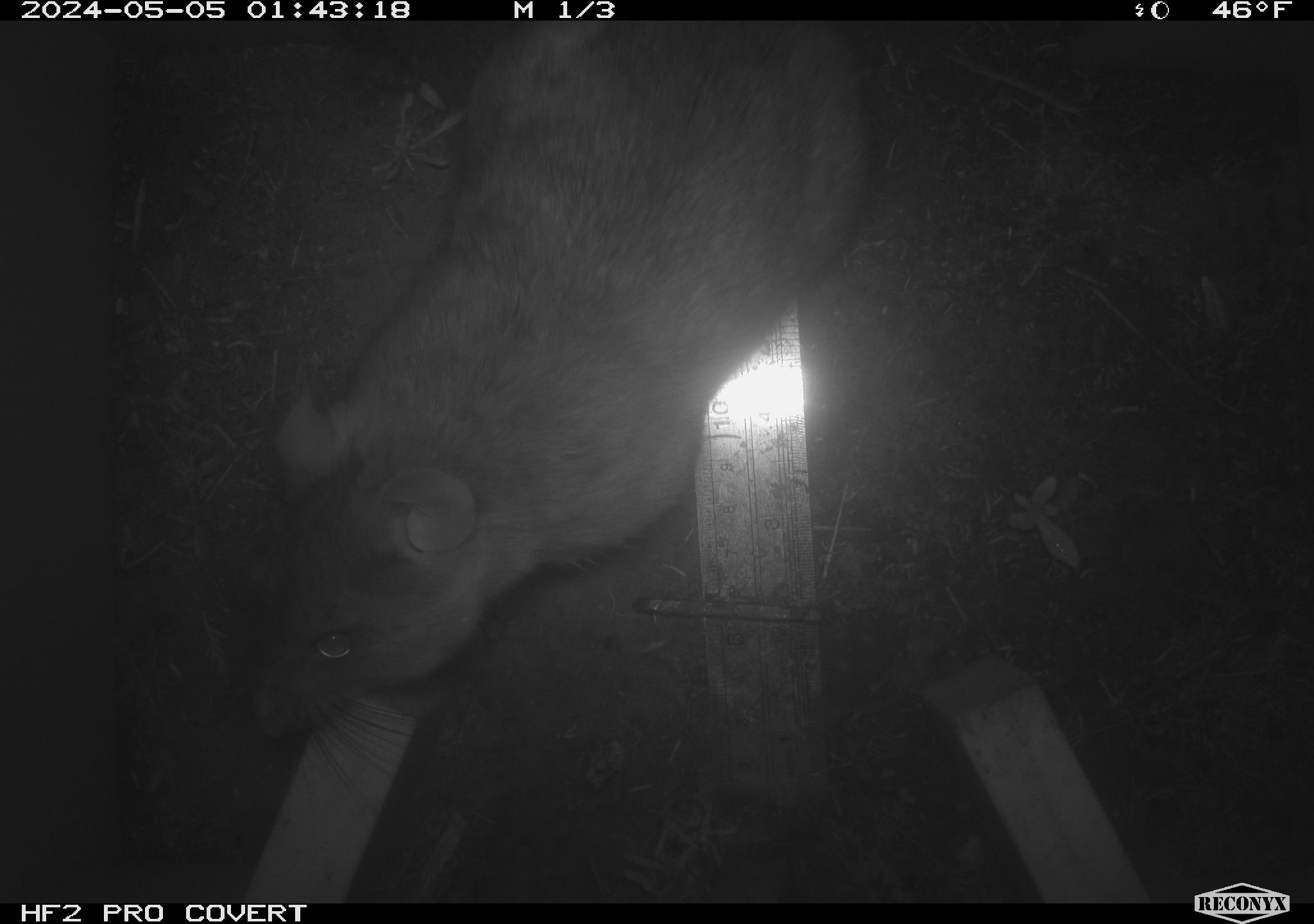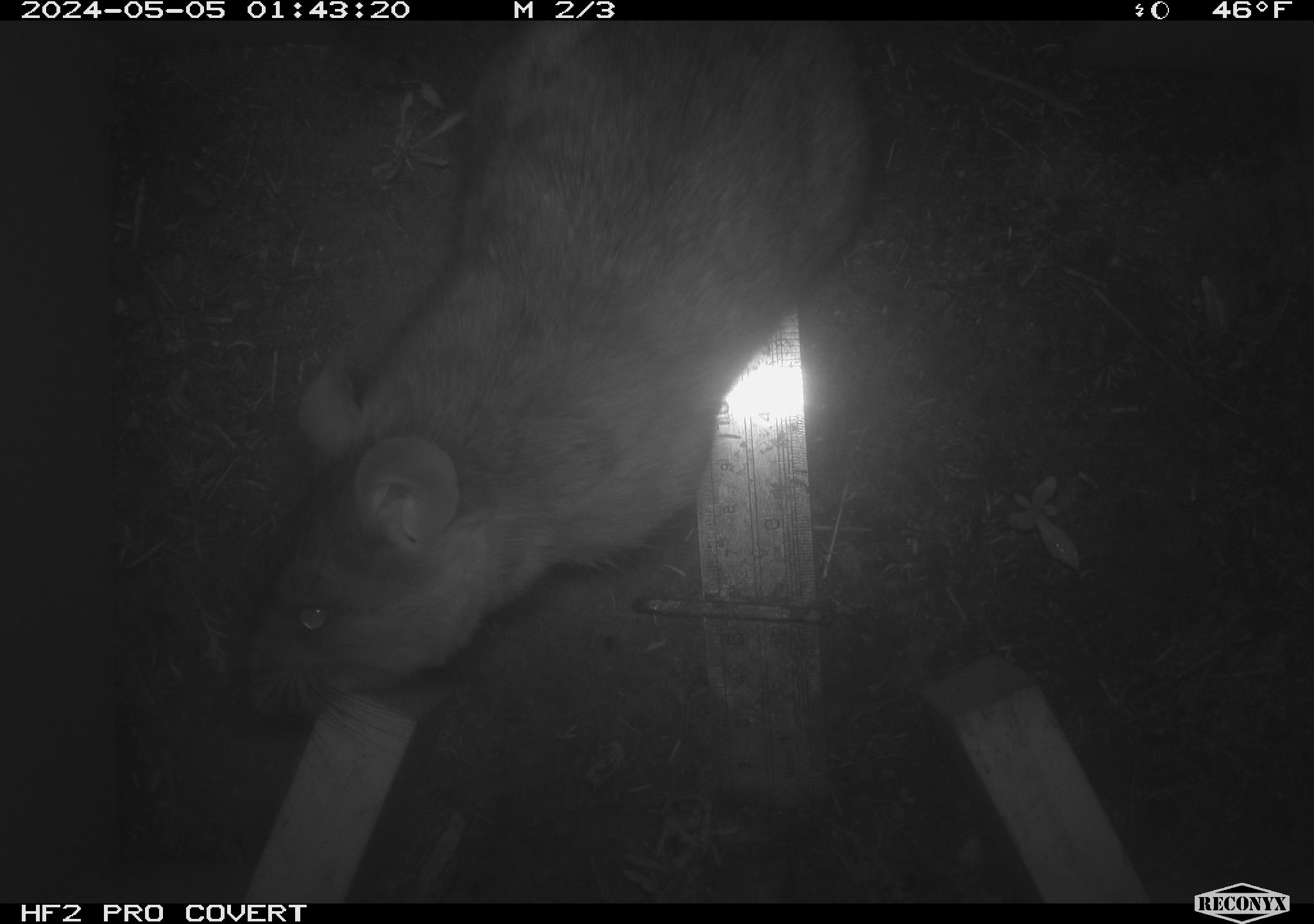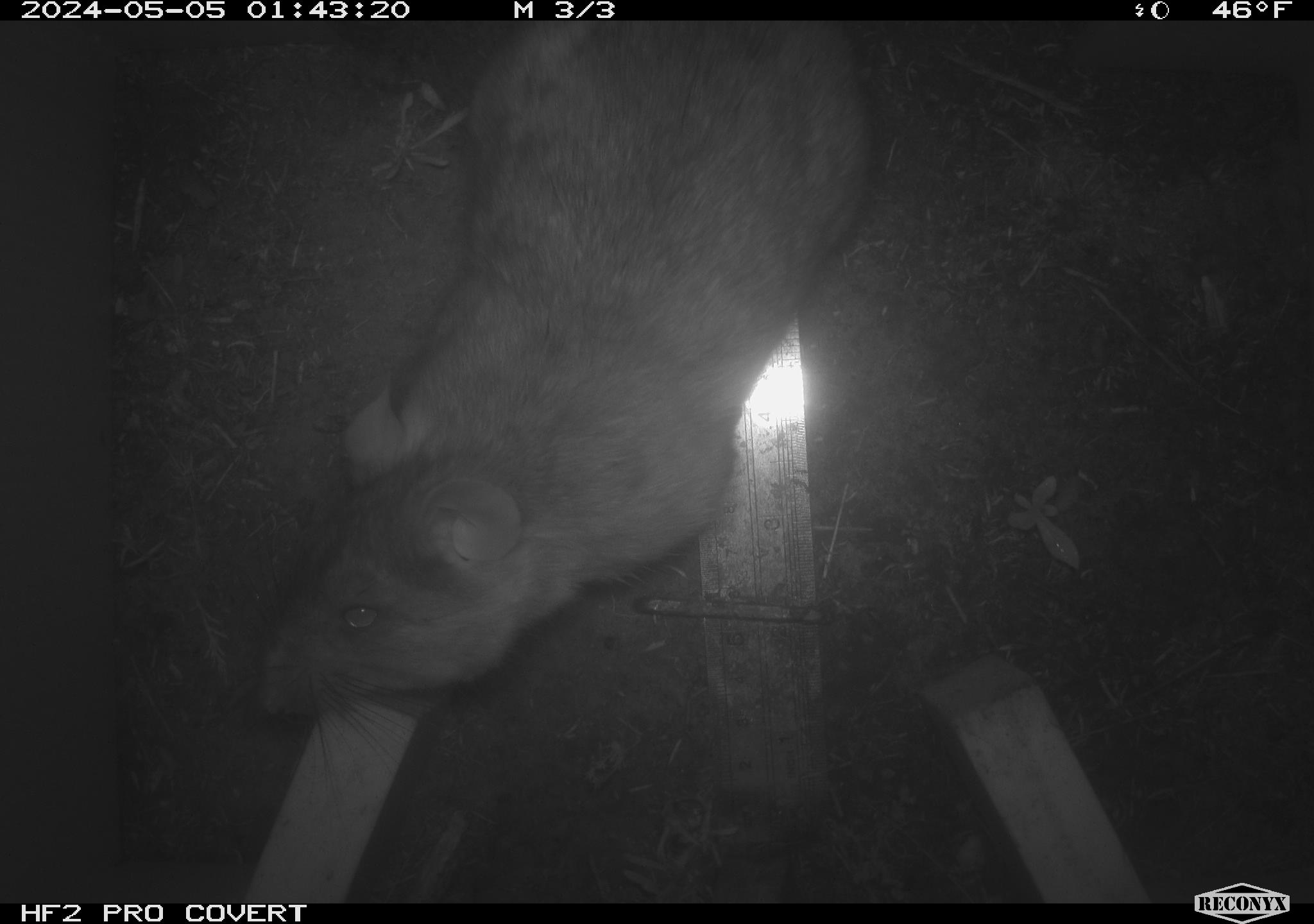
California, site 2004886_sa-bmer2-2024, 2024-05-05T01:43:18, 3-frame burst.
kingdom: Animalia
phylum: Chordata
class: Mammalia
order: Rodentia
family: Muridae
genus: Rattus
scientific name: Rattus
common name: rat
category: rattus species